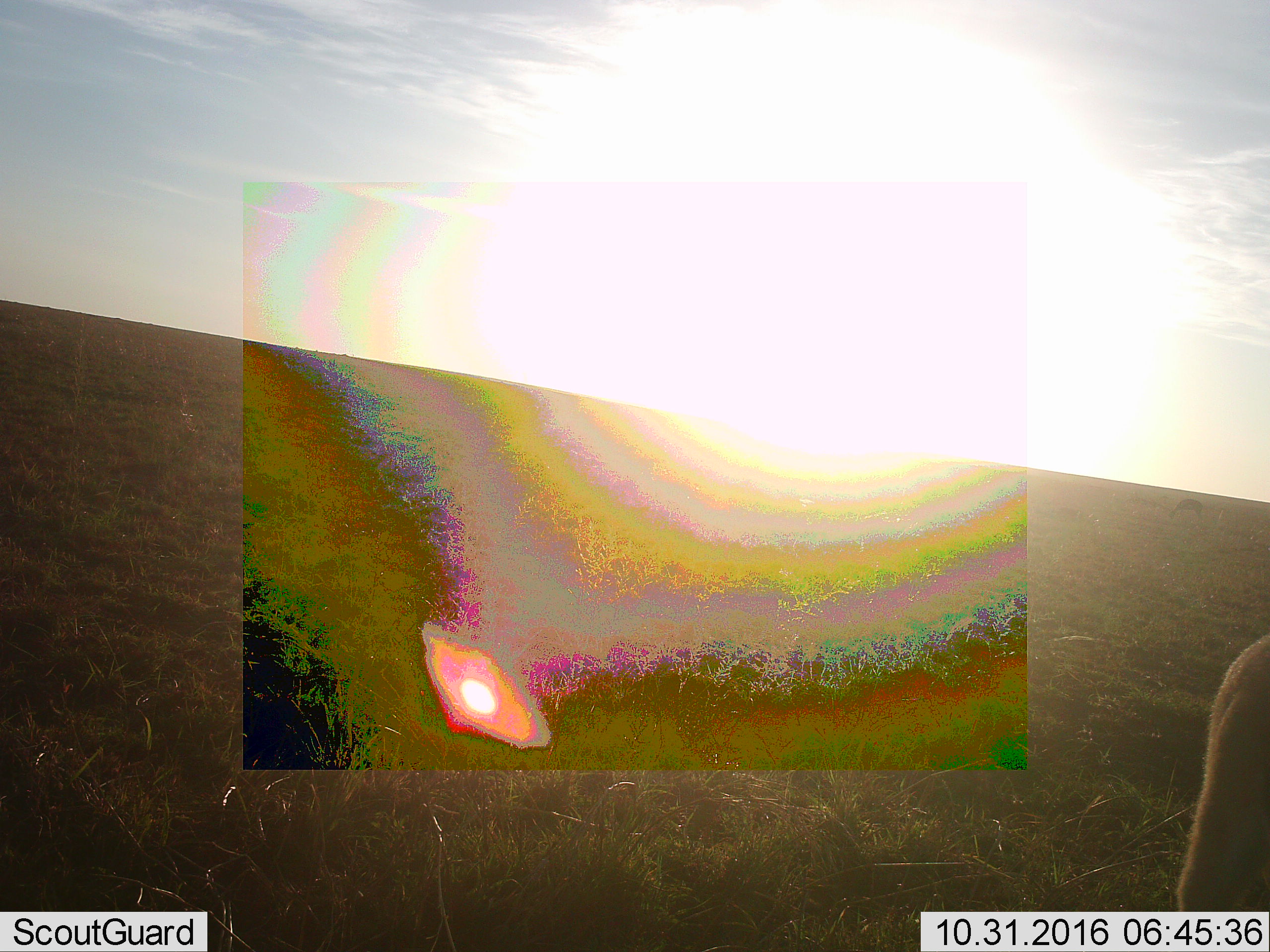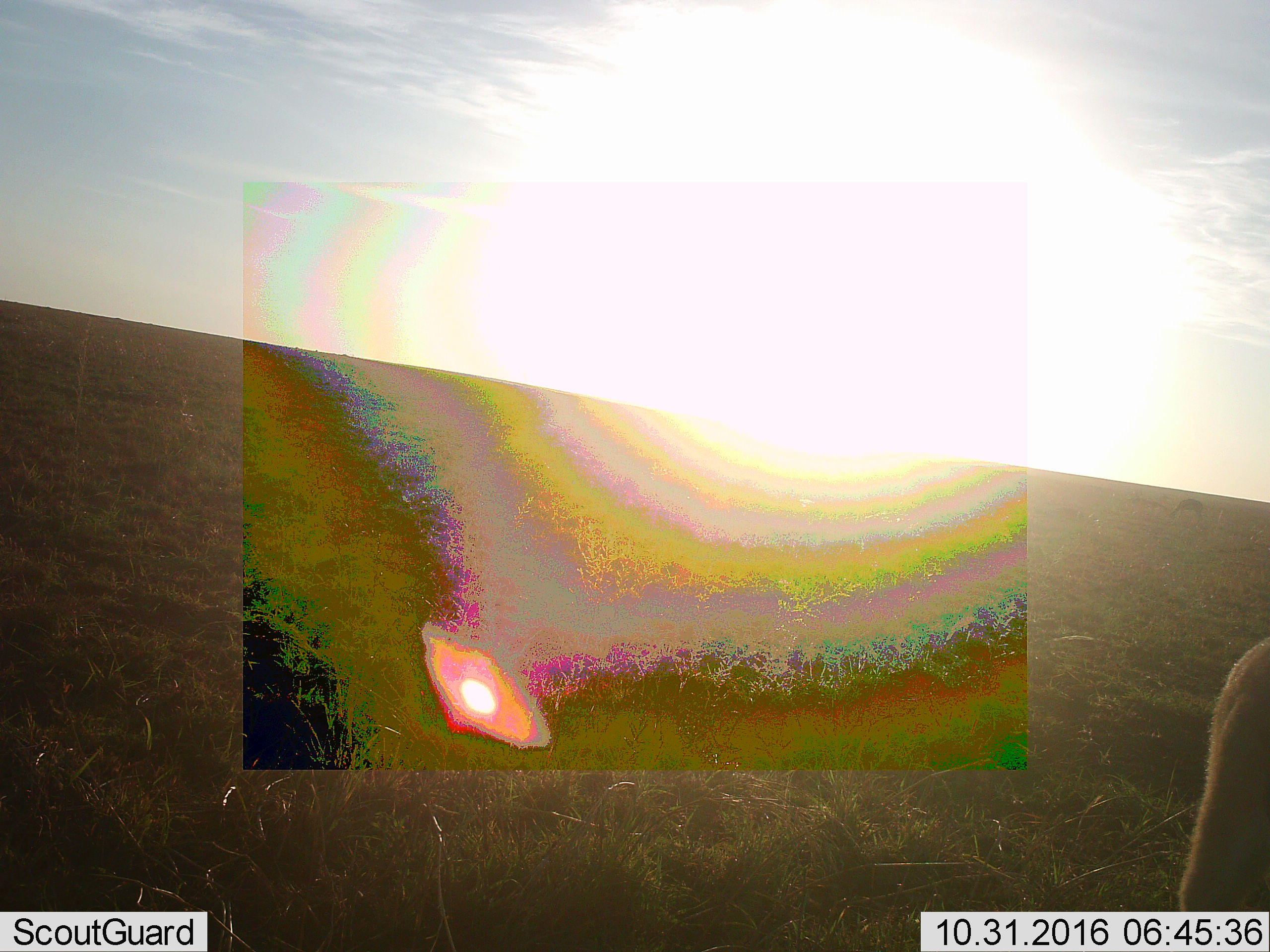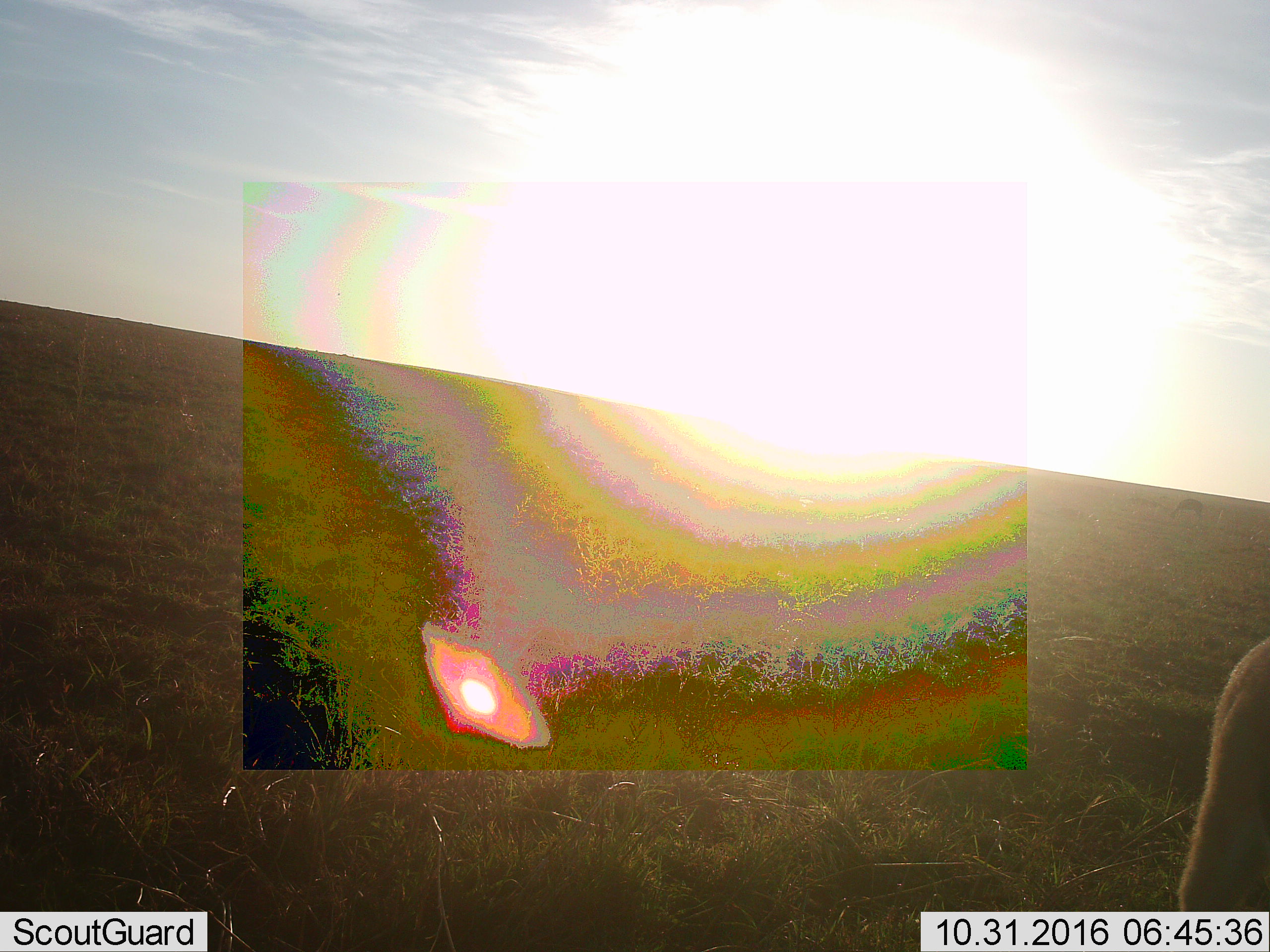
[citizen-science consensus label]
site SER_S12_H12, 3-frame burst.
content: unidentified animal